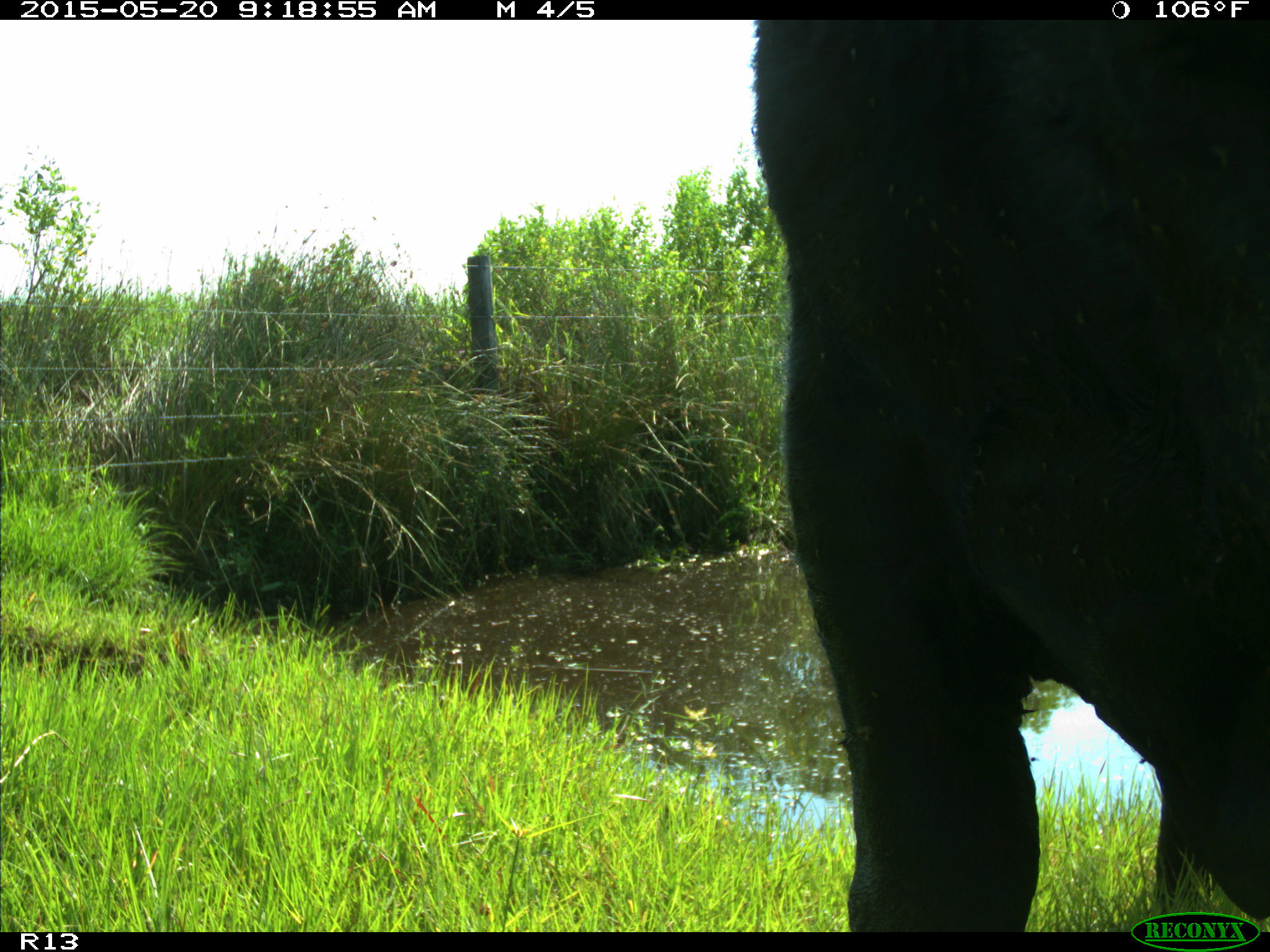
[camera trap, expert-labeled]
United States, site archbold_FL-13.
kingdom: Animalia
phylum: Chordata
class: Mammalia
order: Artiodactyla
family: Bovidae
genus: Bos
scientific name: Bos taurus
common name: domestic cow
Bos taurus (domestic cow).